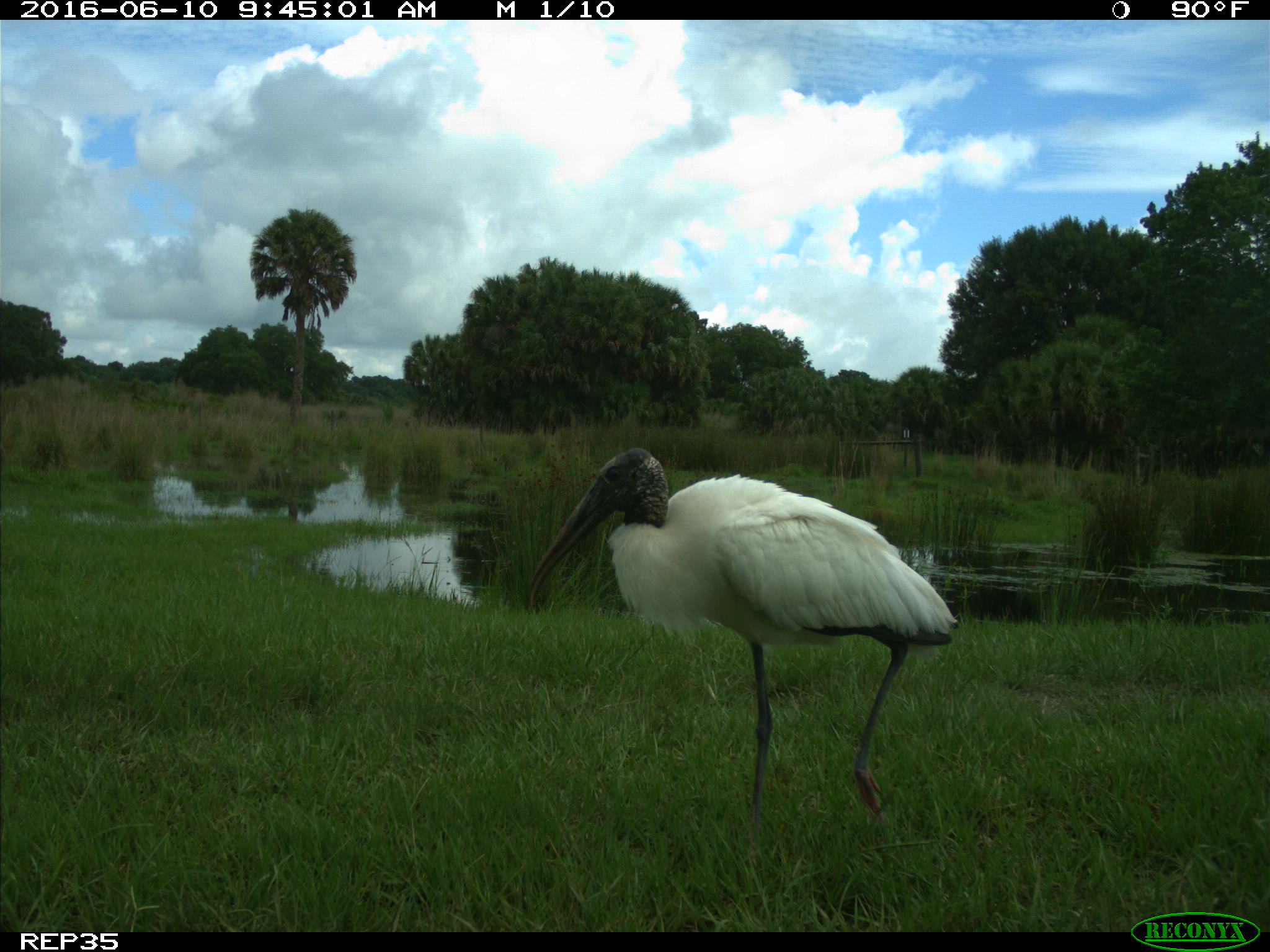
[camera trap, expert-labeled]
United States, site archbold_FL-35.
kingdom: Animalia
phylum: Chordata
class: Aves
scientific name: Aves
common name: birds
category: unidentified bird